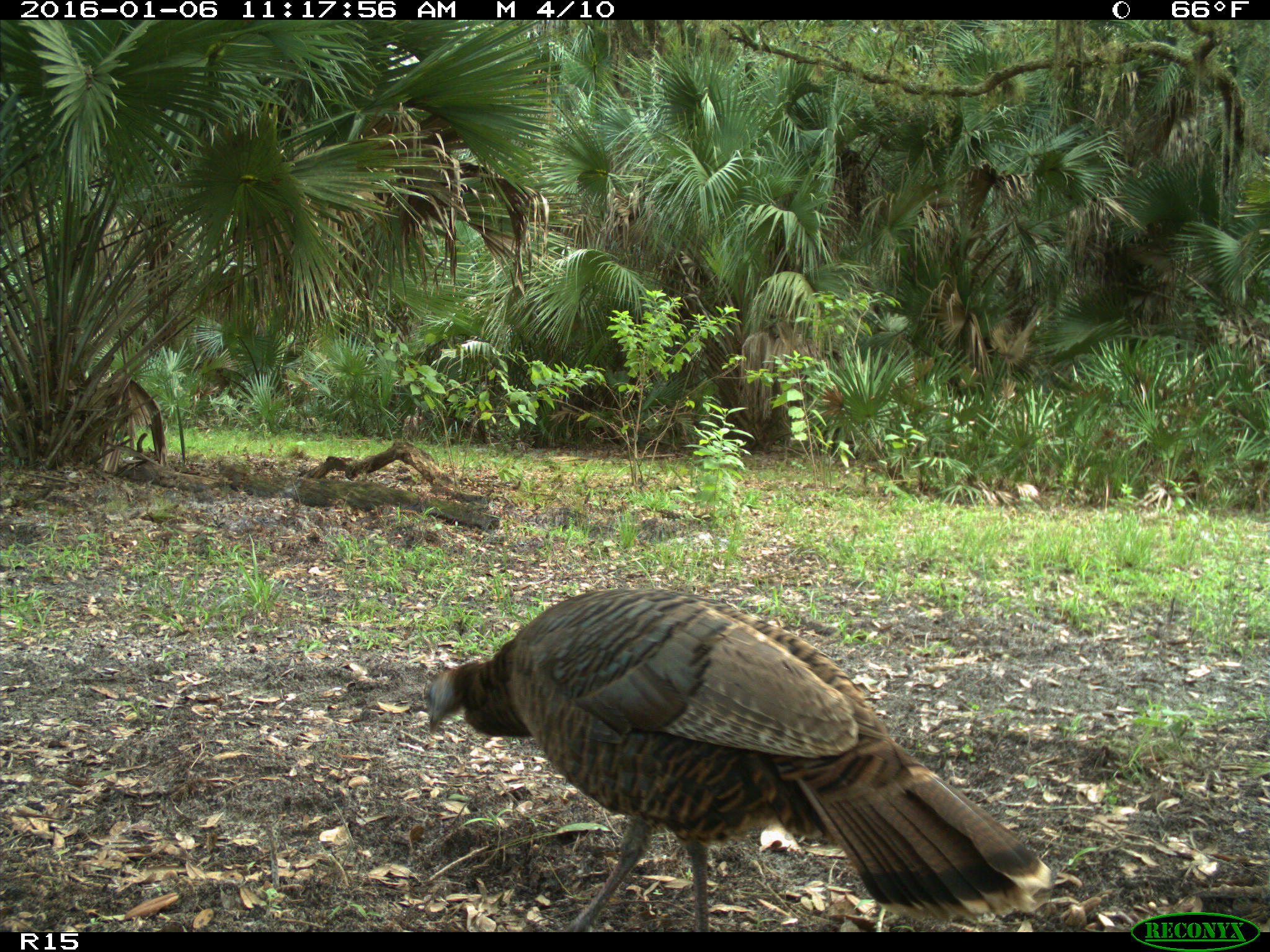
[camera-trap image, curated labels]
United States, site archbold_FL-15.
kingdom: Animalia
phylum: Chordata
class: Aves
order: Galliformes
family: Phasianidae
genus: Meleagris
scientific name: Meleagris gallopavo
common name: wild turkey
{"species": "Meleagris gallopavo (wild turkey)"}